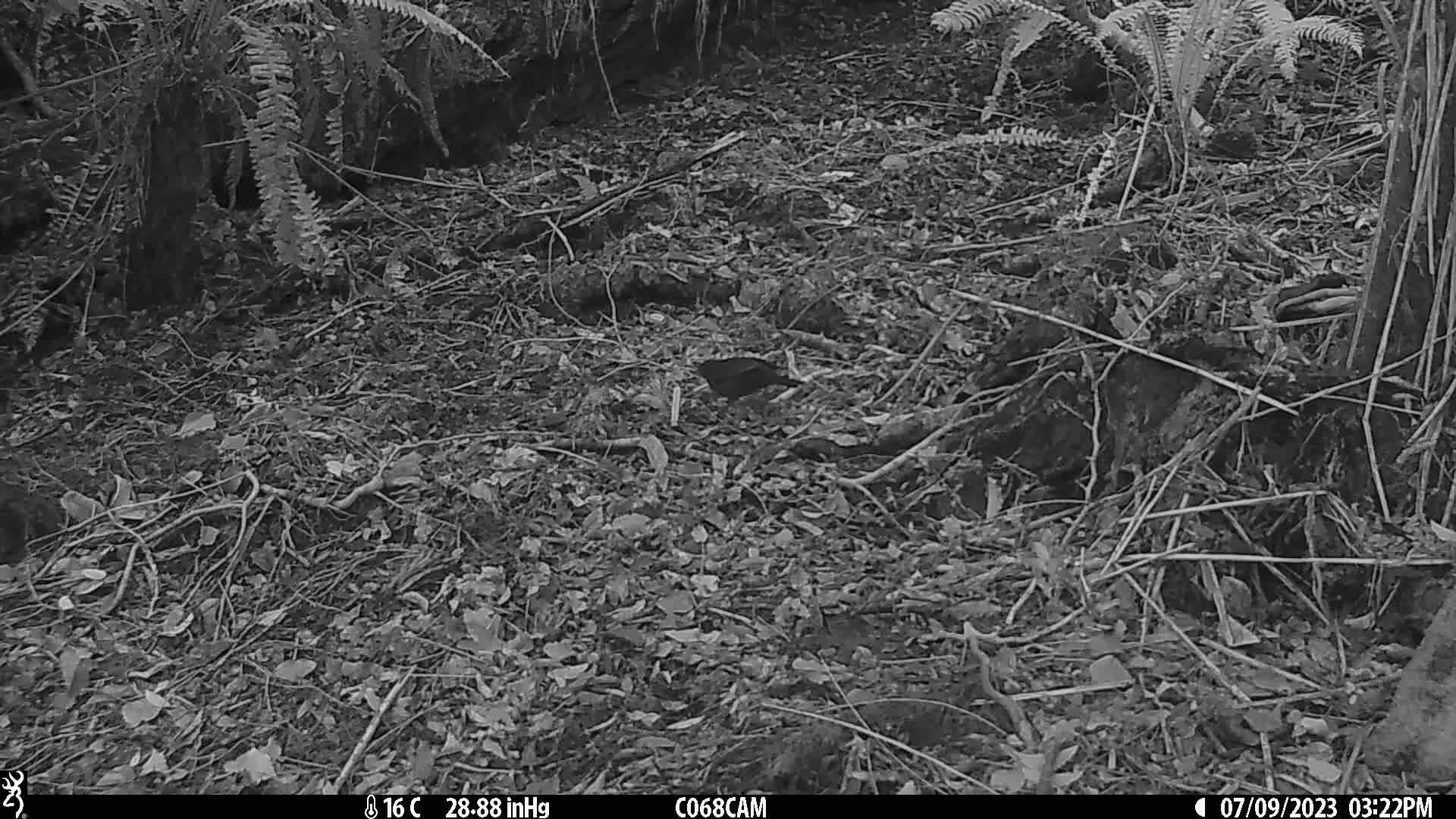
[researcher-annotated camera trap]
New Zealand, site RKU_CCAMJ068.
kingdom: Animalia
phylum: Chordata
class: Aves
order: Passeriformes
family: Turdidae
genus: Turdus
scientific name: Turdus merula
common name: eurasian blackbird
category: blackbird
Blackbird (eurasian blackbird) (Turdus merula).